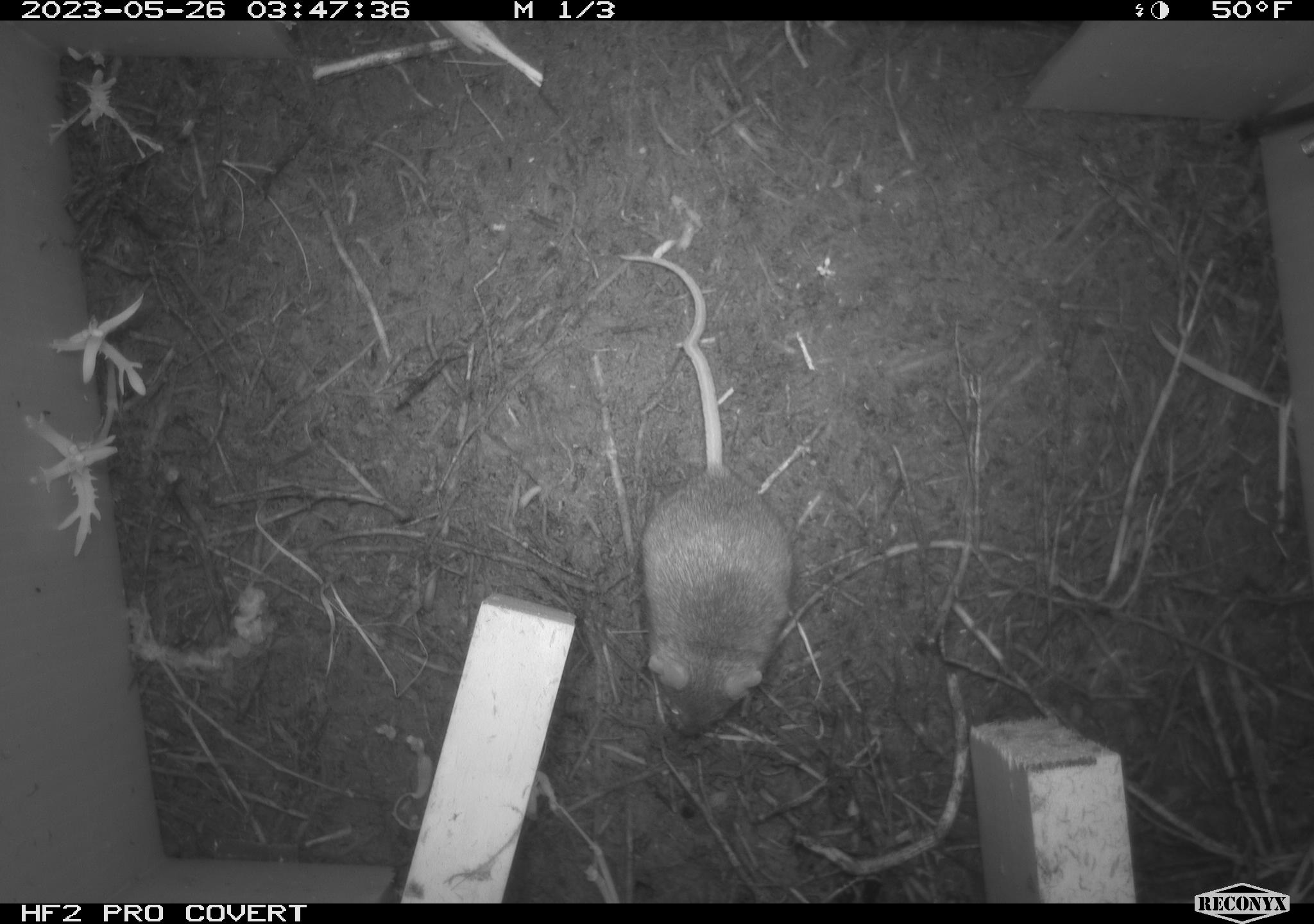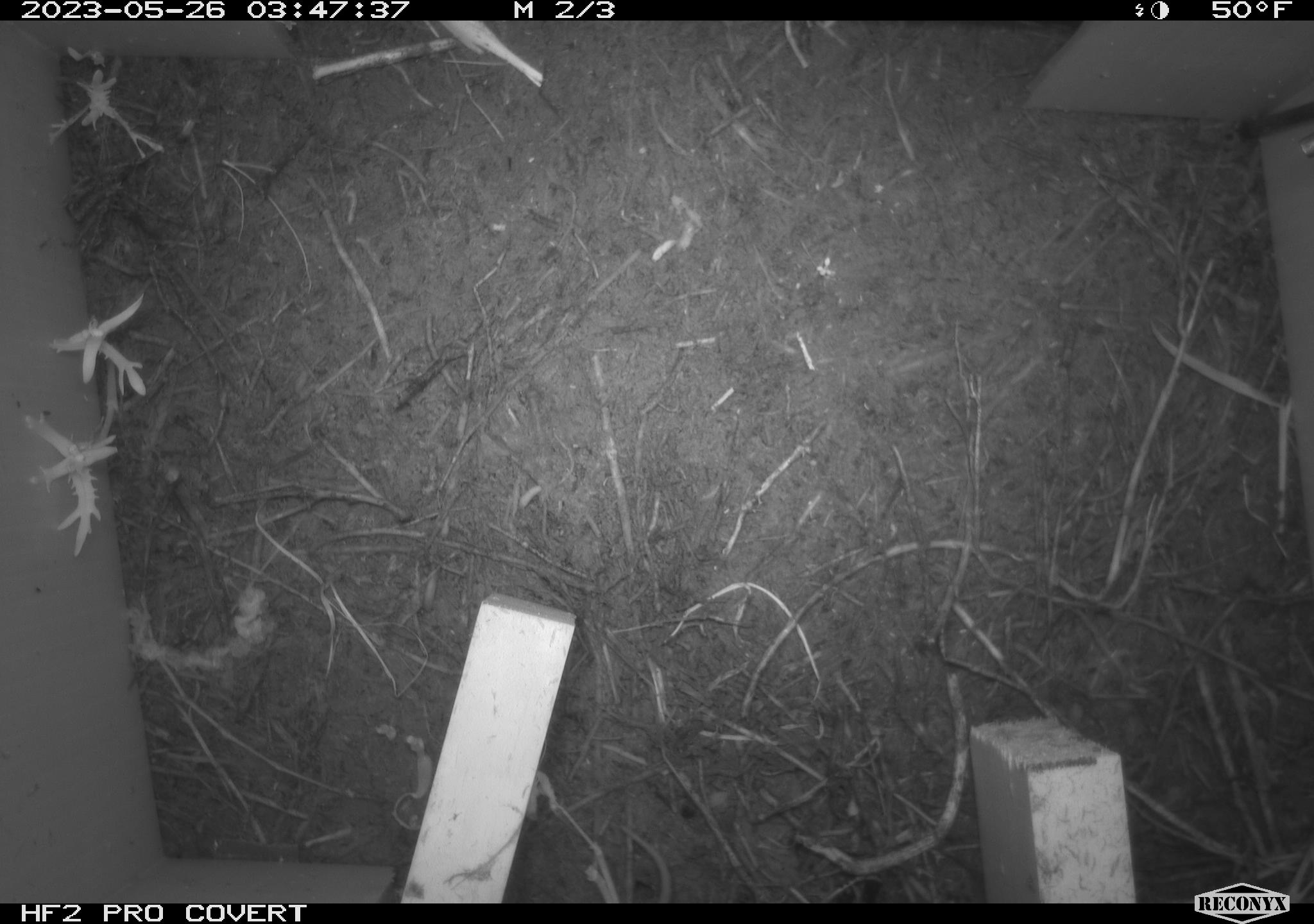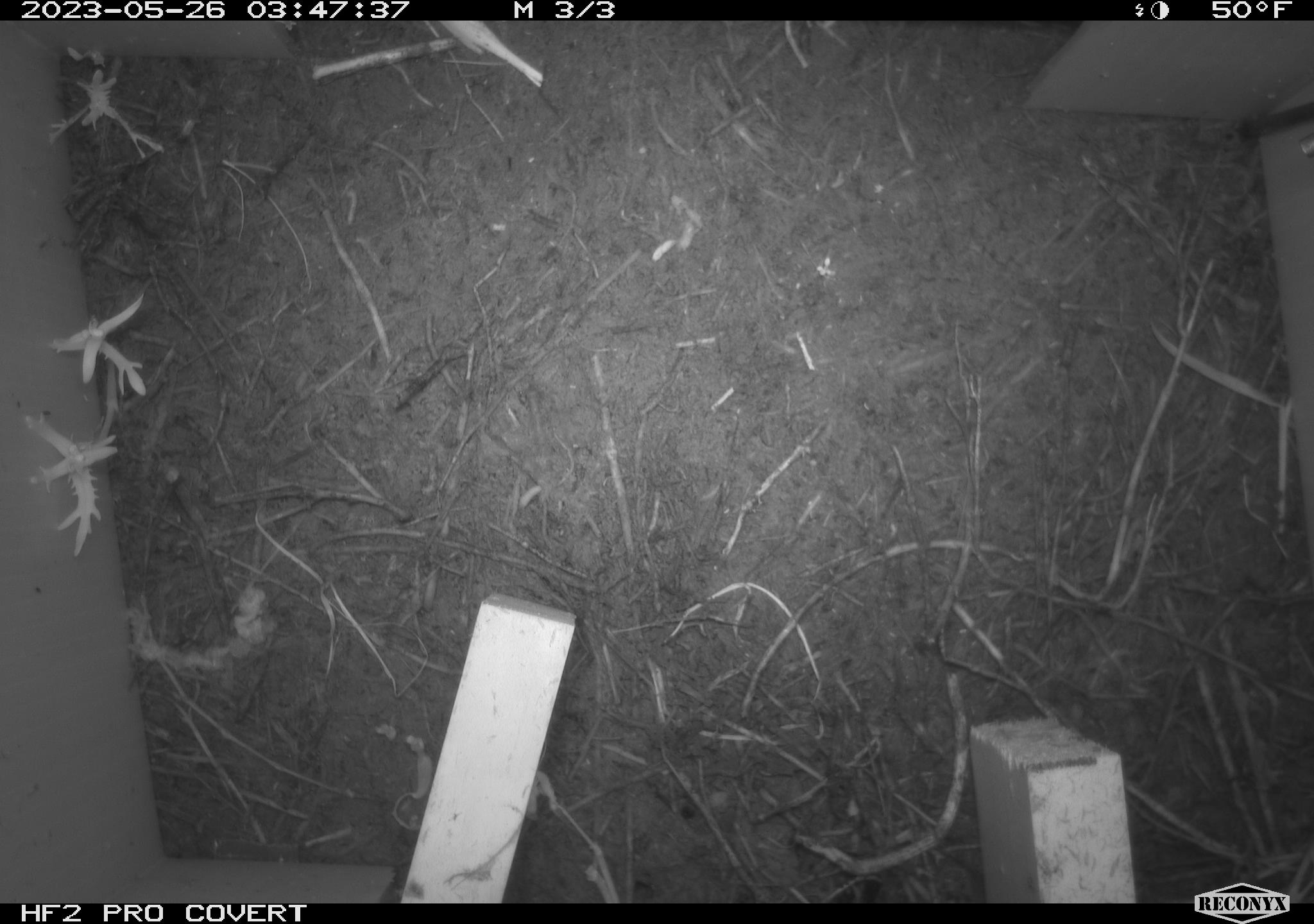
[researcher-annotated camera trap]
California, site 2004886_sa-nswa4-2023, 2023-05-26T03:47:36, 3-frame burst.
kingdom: Animalia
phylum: Chordata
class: Mammalia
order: Rodentia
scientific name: Rodentia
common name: mouse species